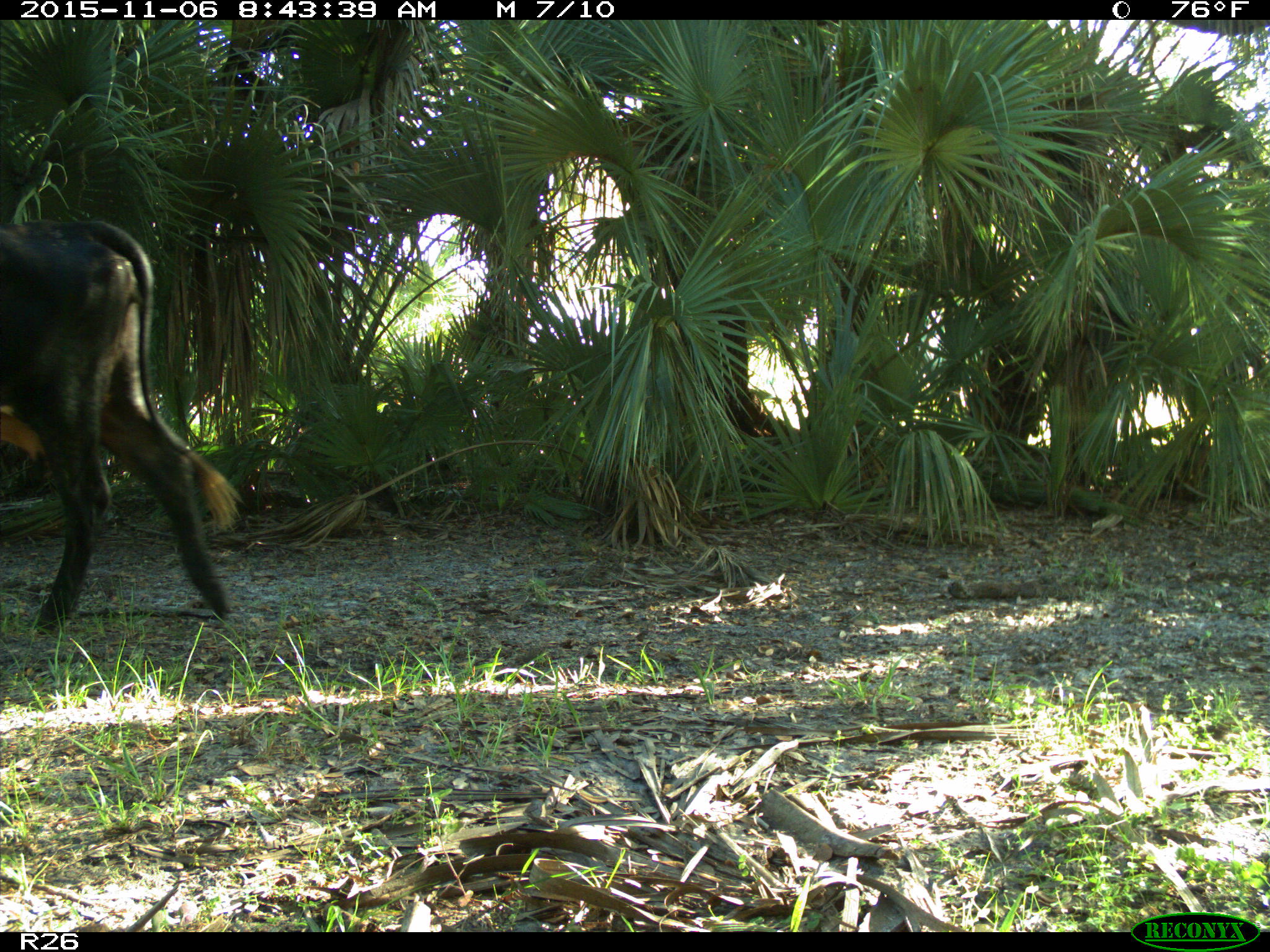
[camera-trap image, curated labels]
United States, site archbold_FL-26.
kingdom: Animalia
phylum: Chordata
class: Mammalia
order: Artiodactyla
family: Bovidae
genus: Bos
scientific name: Bos taurus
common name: domestic cow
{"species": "Bos taurus (domestic cow)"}